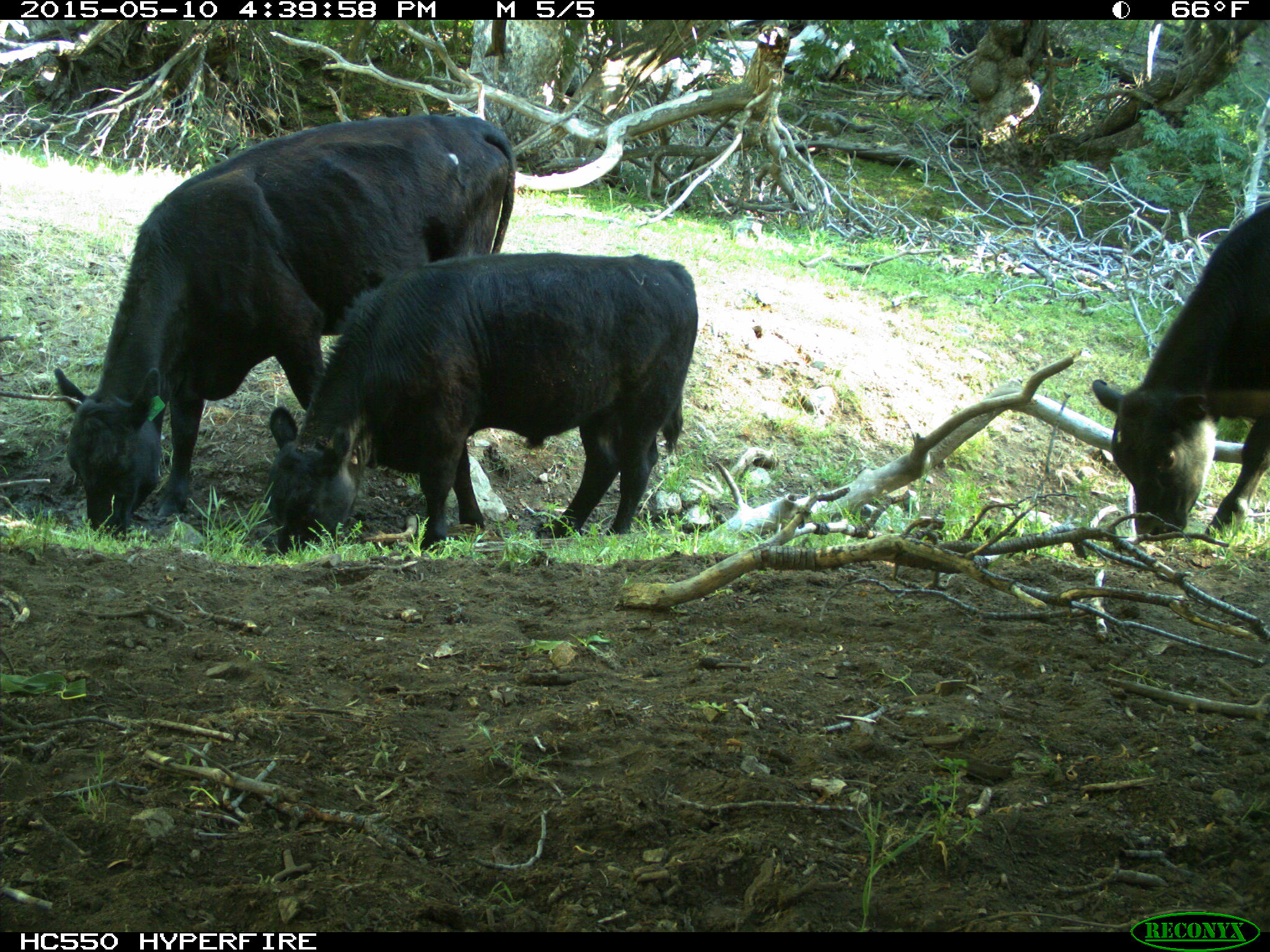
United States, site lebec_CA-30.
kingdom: Animalia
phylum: Chordata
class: Mammalia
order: Artiodactyla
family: Bovidae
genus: Bos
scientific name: Bos taurus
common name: domestic cow